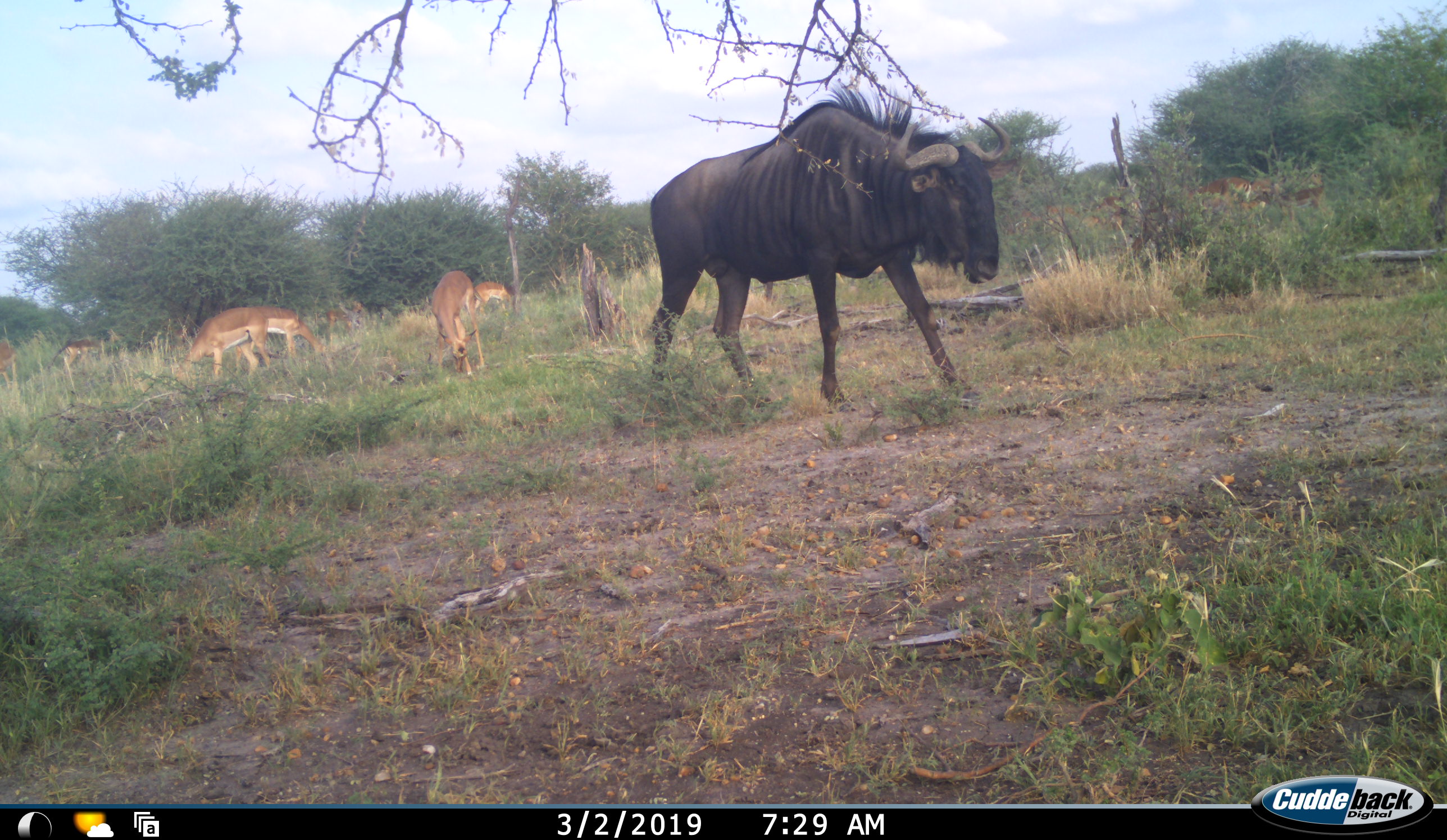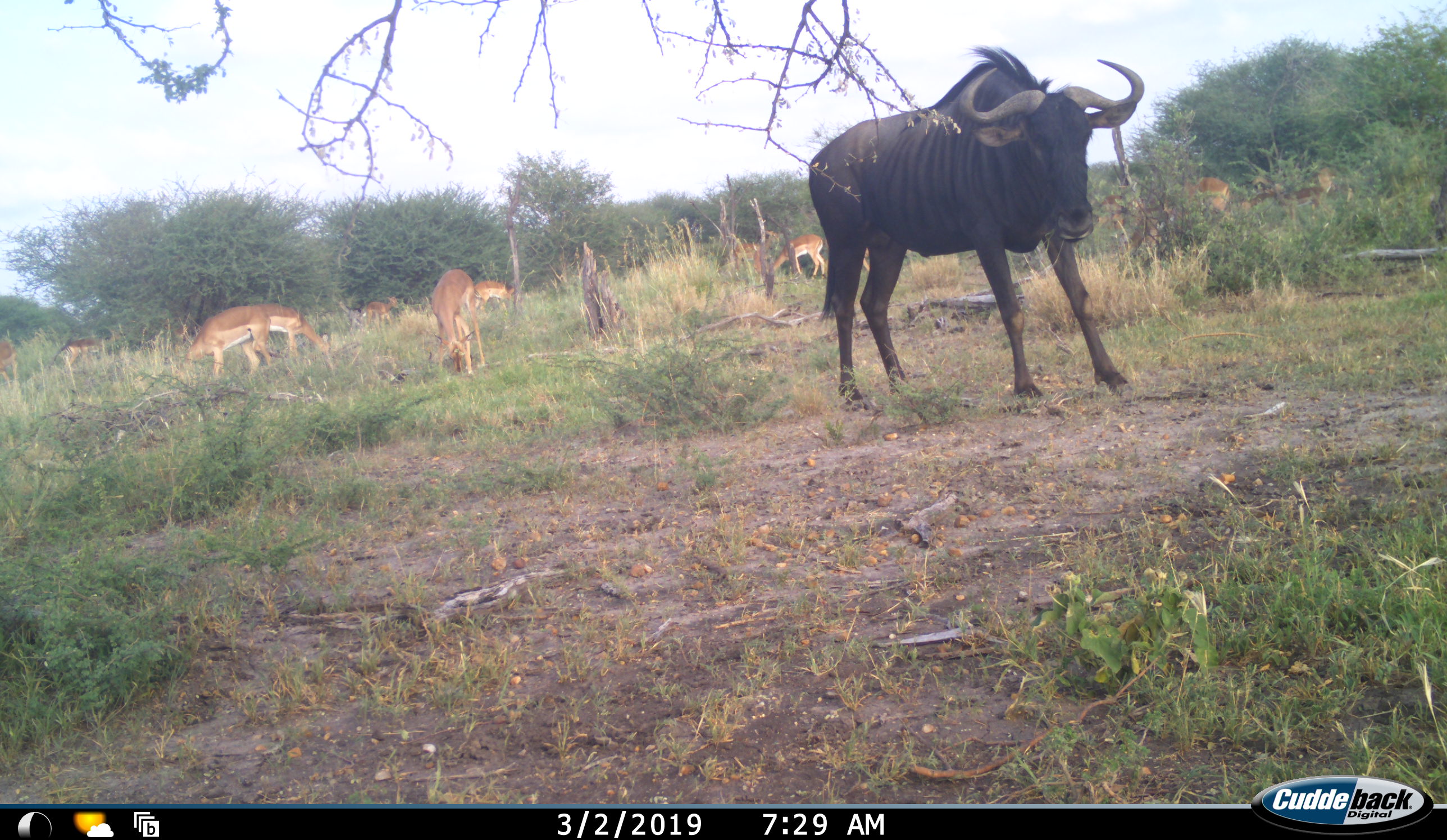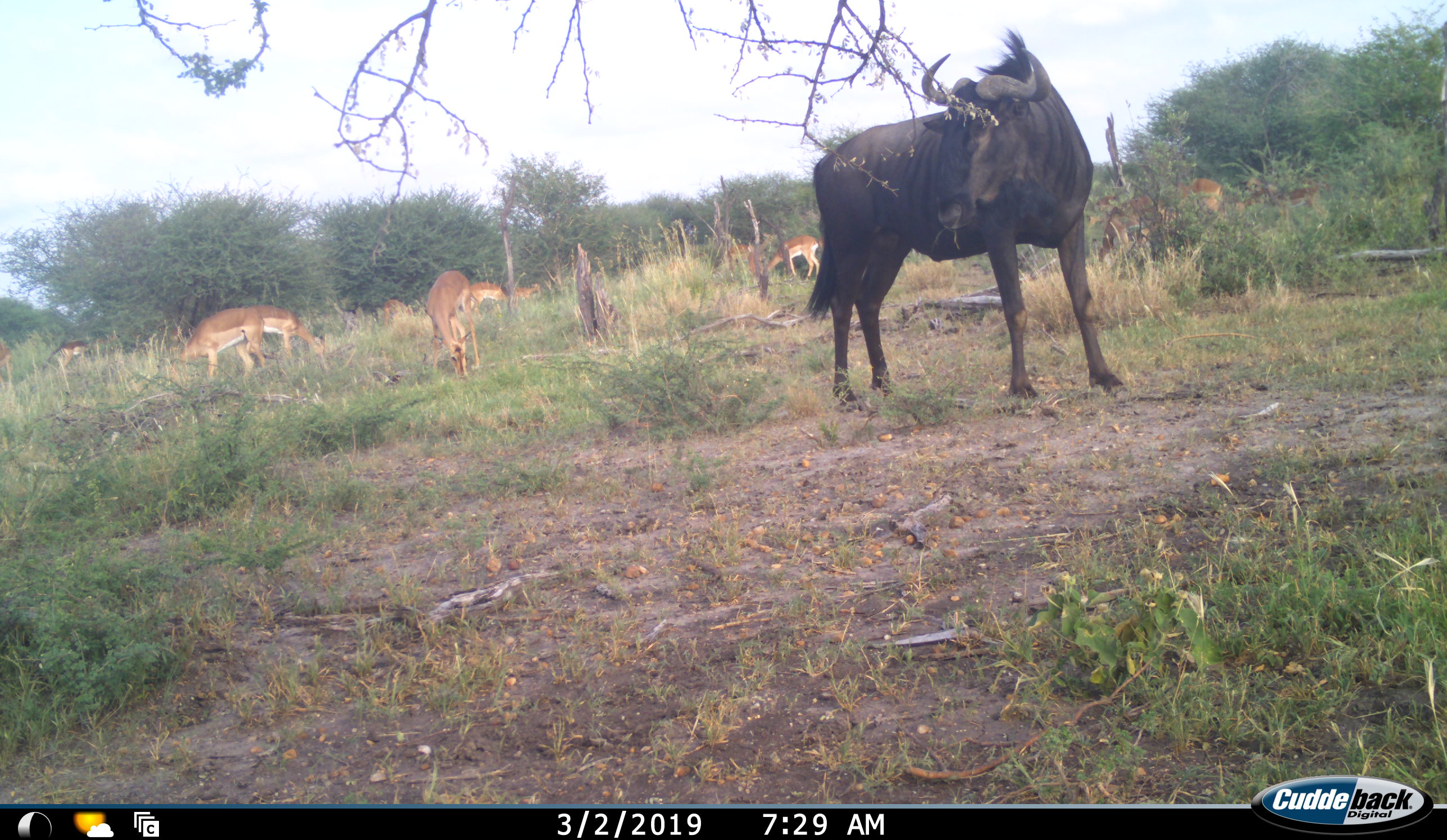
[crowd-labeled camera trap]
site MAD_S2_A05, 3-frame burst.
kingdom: Animalia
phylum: Chordata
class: Mammalia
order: Artiodactyla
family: Bovidae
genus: Aepyceros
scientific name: Aepyceros melampus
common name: impala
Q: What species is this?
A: Impala (Aepyceros melampus).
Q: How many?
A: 9.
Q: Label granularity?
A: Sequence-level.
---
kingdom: Animalia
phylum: Chordata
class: Mammalia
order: Artiodactyla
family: Bovidae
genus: Connochaetes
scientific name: Connochaetes taurinus taurinus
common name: blue wildebeest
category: wildebeestblue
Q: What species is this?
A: Wildebeestblue (blue wildebeest) (Connochaetes taurinus taurinus).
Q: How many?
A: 1.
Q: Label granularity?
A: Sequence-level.